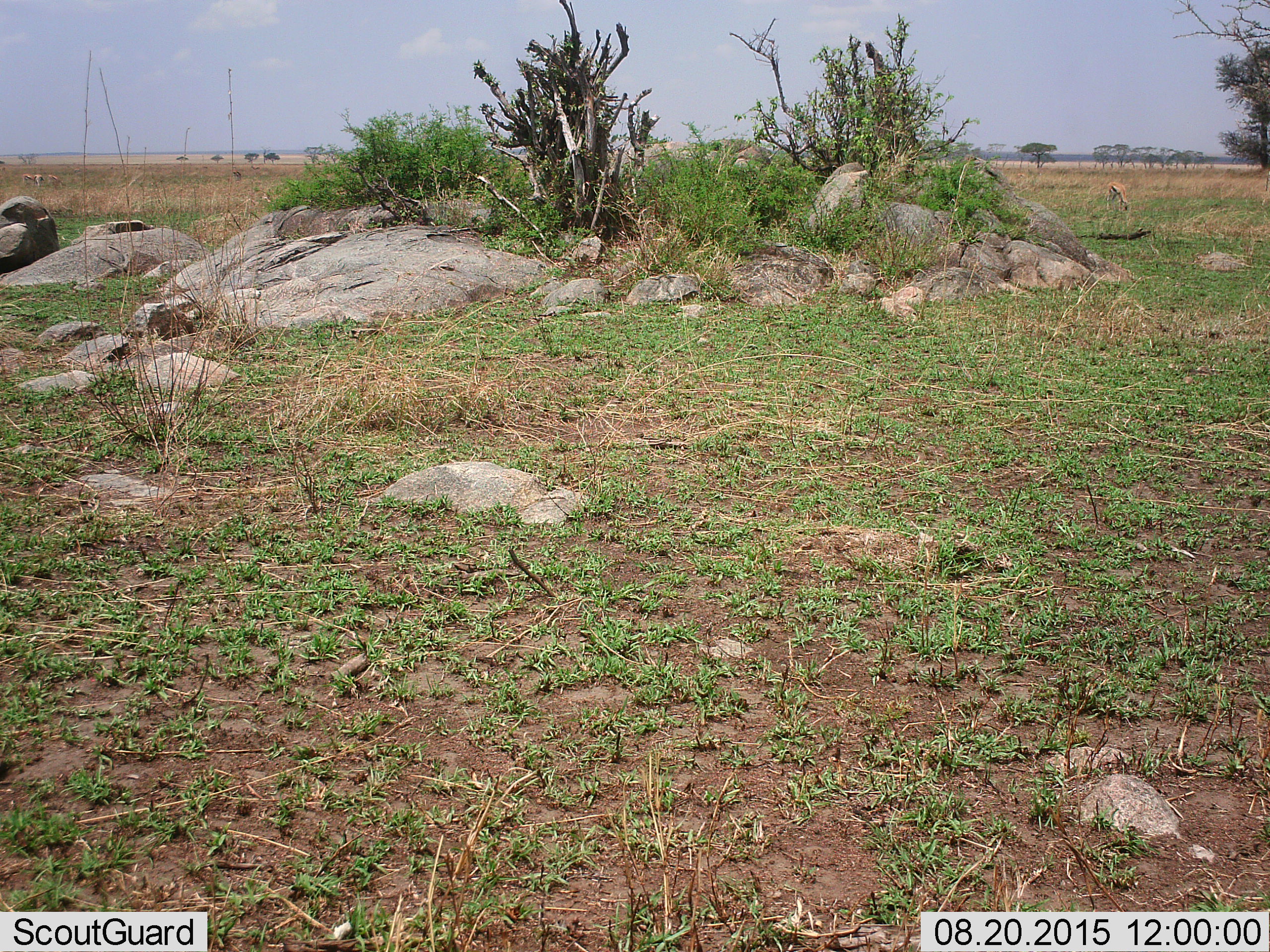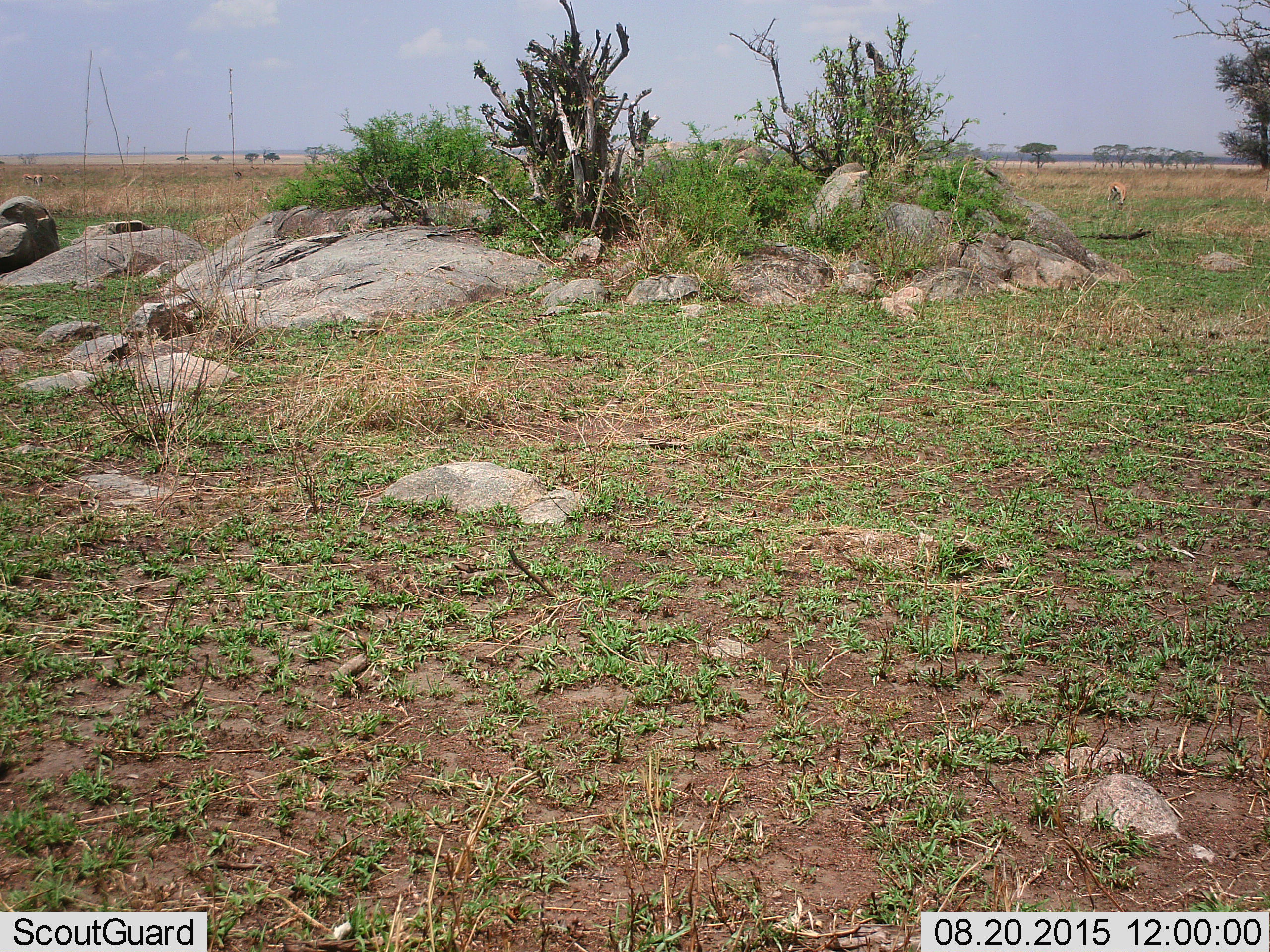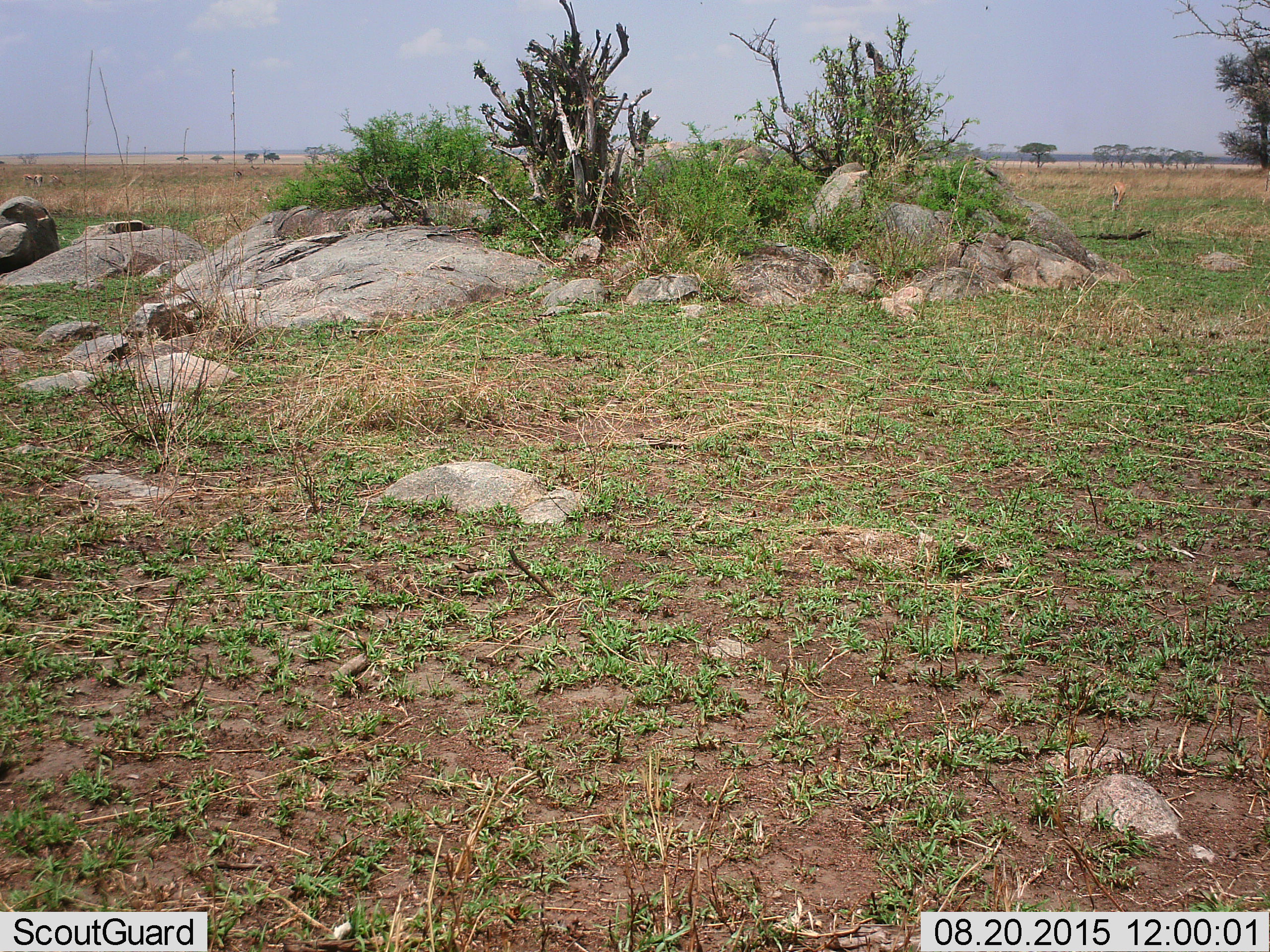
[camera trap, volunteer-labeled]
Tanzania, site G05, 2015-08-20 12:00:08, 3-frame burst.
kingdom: Animalia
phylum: Chordata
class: Mammalia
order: Artiodactyla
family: Bovidae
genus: Eudorcas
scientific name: Eudorcas thomsonii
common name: thomson's gazelle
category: gazellethomsons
Gazellethomsons (thomson's gazelle) (Eudorcas thomsonii), count 4. Behavior (volunteer vote fractions): standing 25%, resting 0%, moving 12%, interacting 12%. Young present (vote fraction): 12%. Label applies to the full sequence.